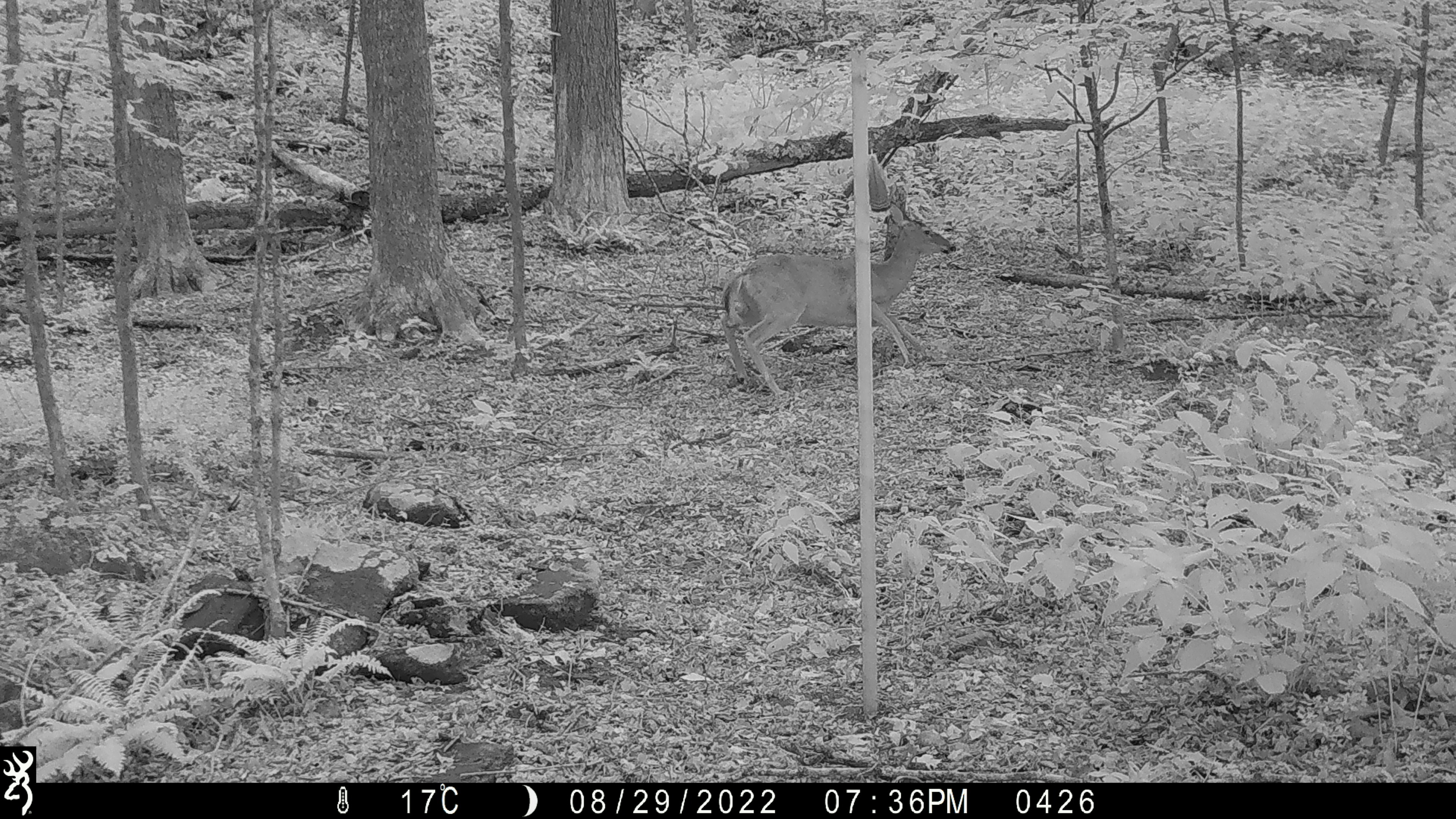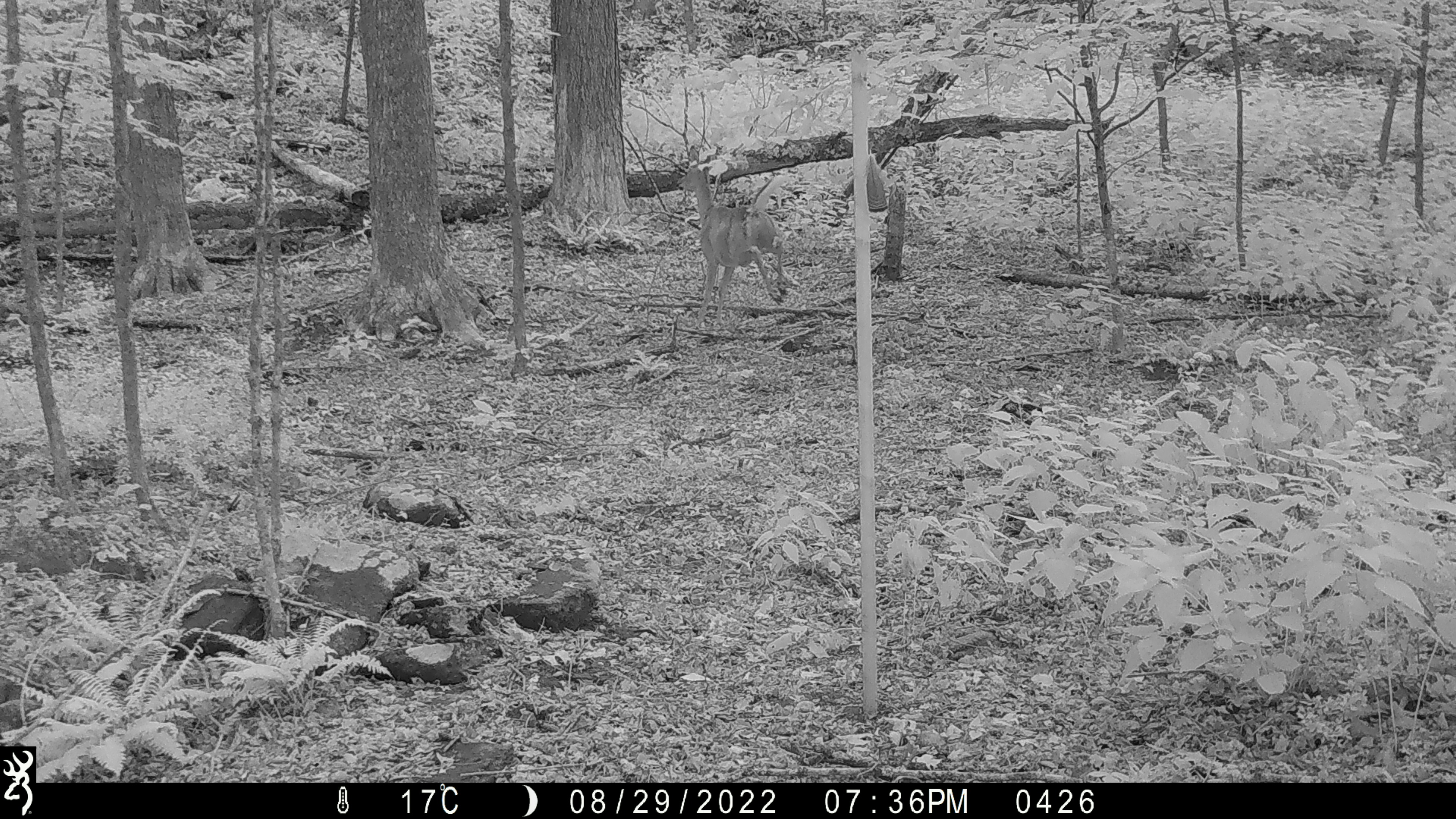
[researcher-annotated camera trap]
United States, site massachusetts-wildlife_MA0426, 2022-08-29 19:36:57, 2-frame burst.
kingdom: Animalia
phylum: Chordata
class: Mammalia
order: Artiodactyla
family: Cervidae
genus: Odocoileus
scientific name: Odocoileus virginianus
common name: white-tailed deer